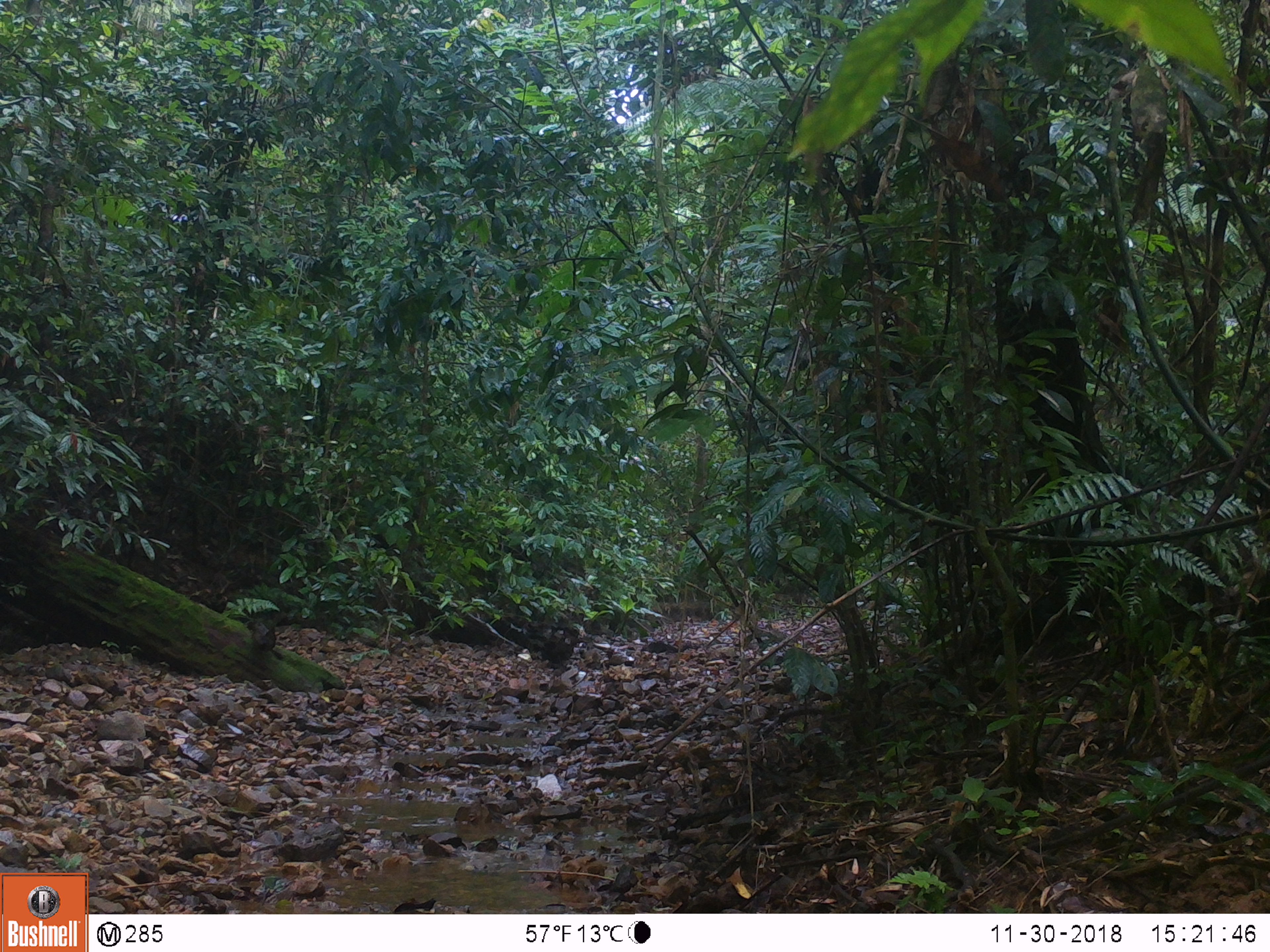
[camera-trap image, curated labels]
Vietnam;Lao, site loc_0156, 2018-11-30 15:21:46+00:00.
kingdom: Animalia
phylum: Chordata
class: Mammalia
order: Artiodactyla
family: Cervidae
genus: Muntiacus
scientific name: Muntiacus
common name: muntjacs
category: unidentified muntjac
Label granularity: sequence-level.